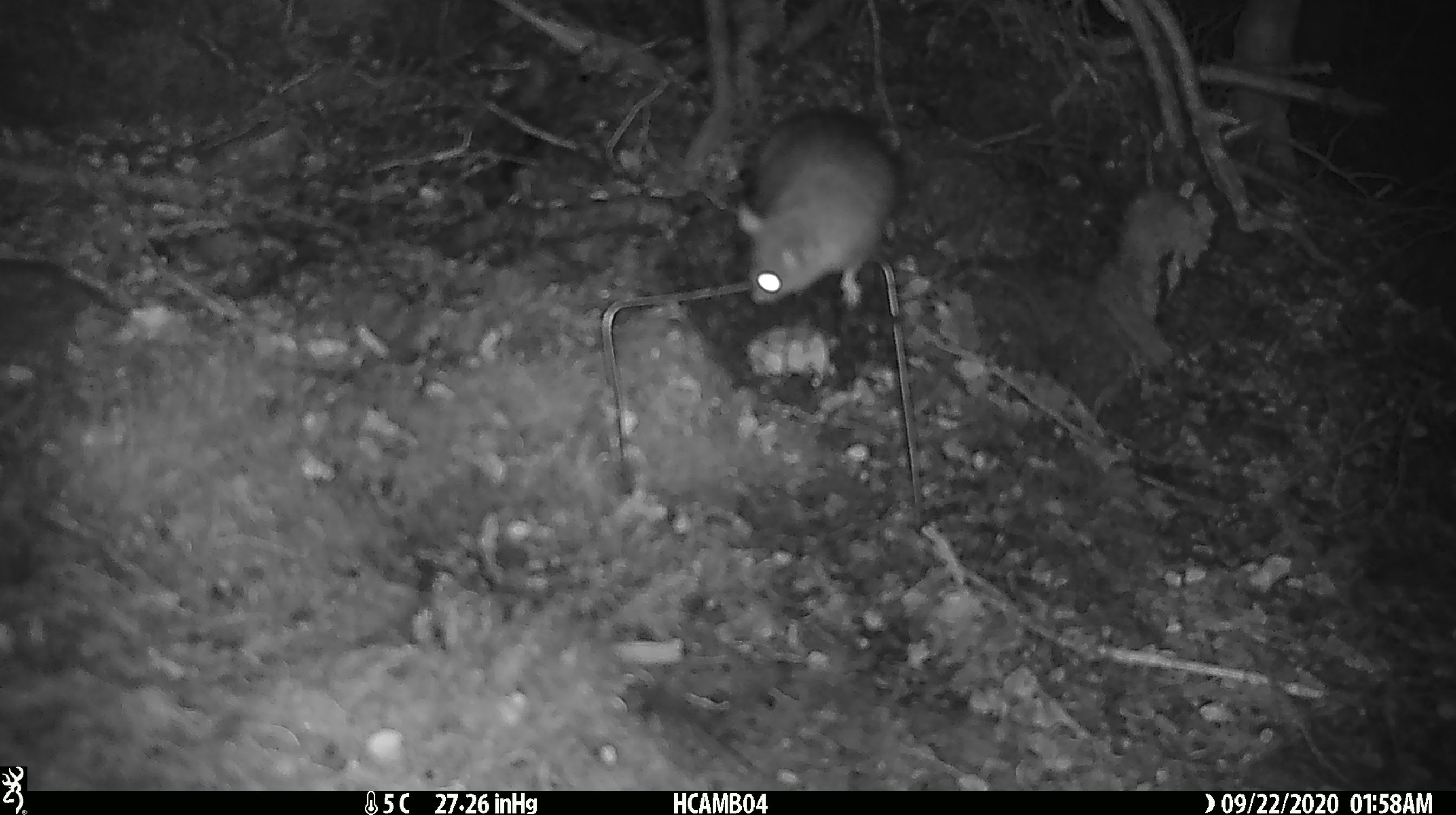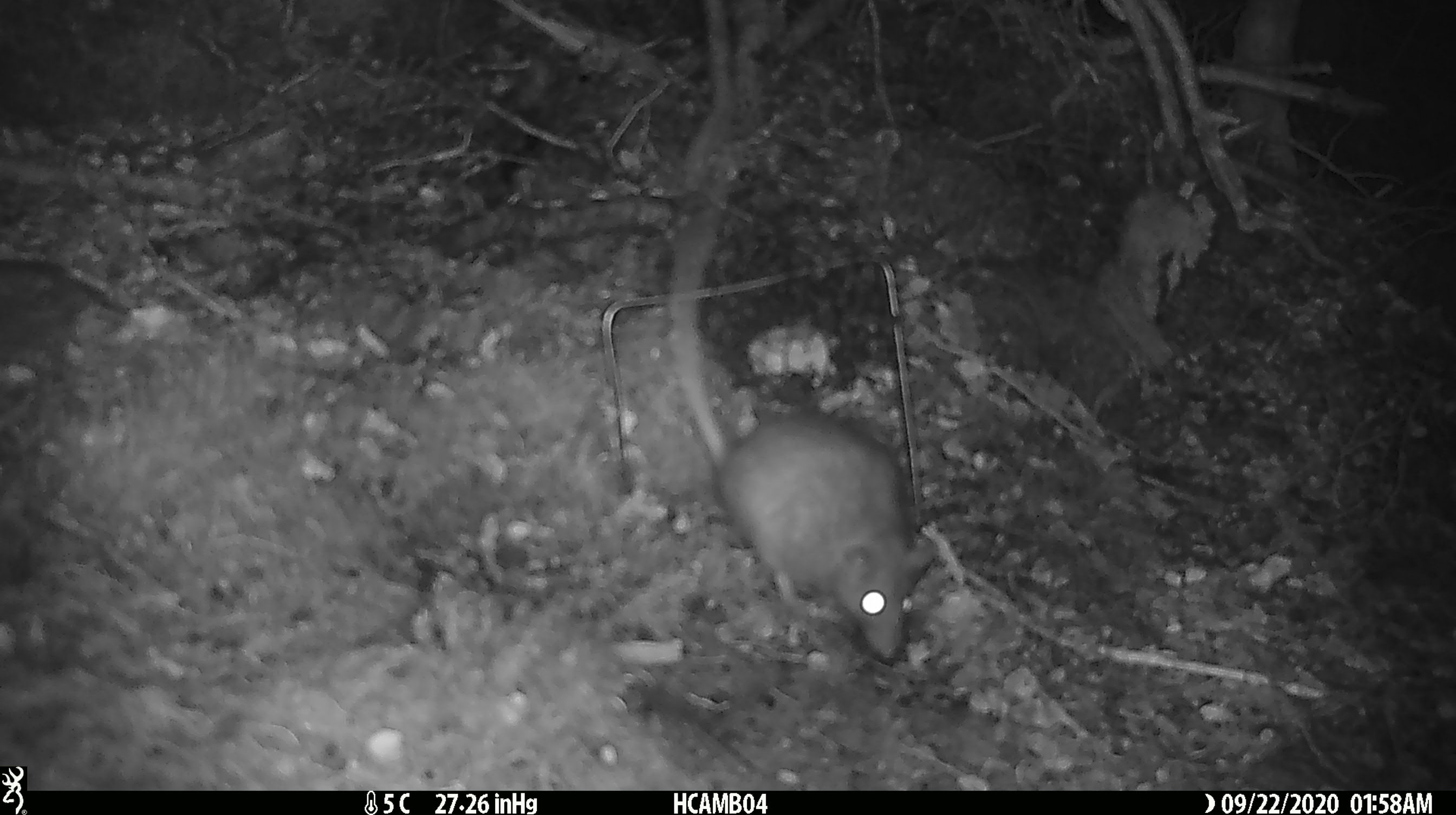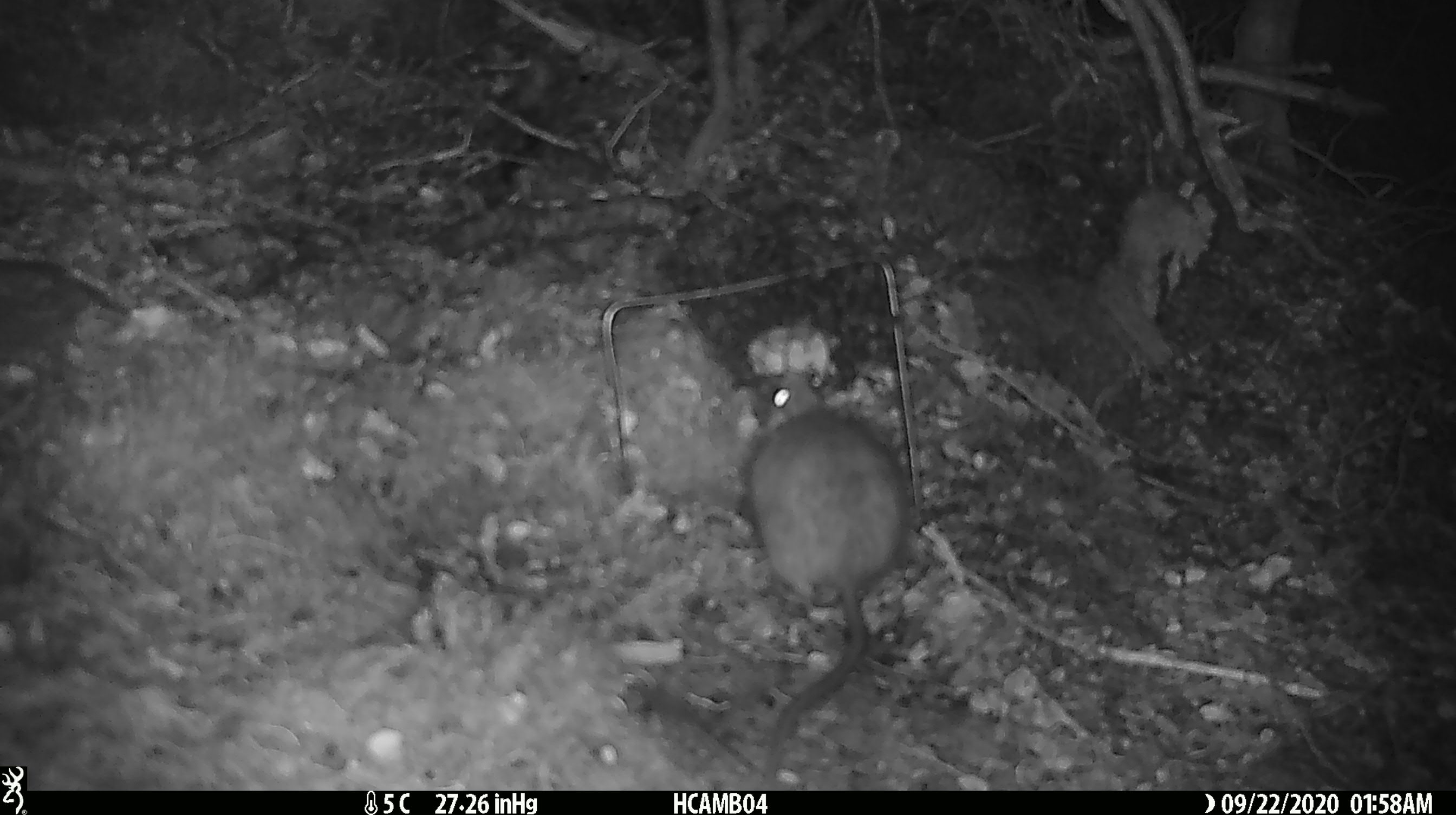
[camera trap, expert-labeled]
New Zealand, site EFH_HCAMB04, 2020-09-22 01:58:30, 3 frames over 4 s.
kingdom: Animalia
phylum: Chordata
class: Mammalia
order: Rodentia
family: Muridae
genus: Rattus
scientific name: Rattus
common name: rat